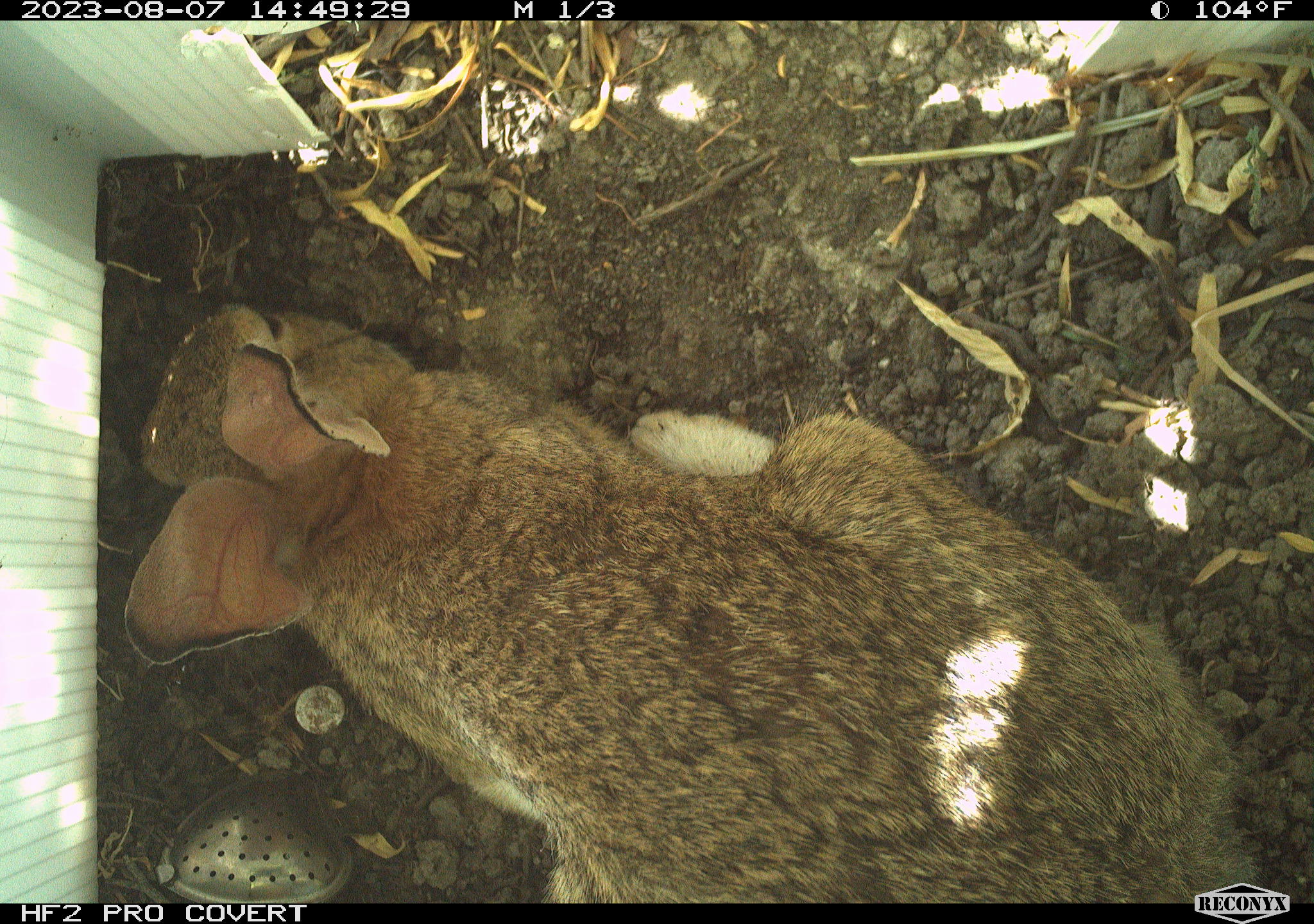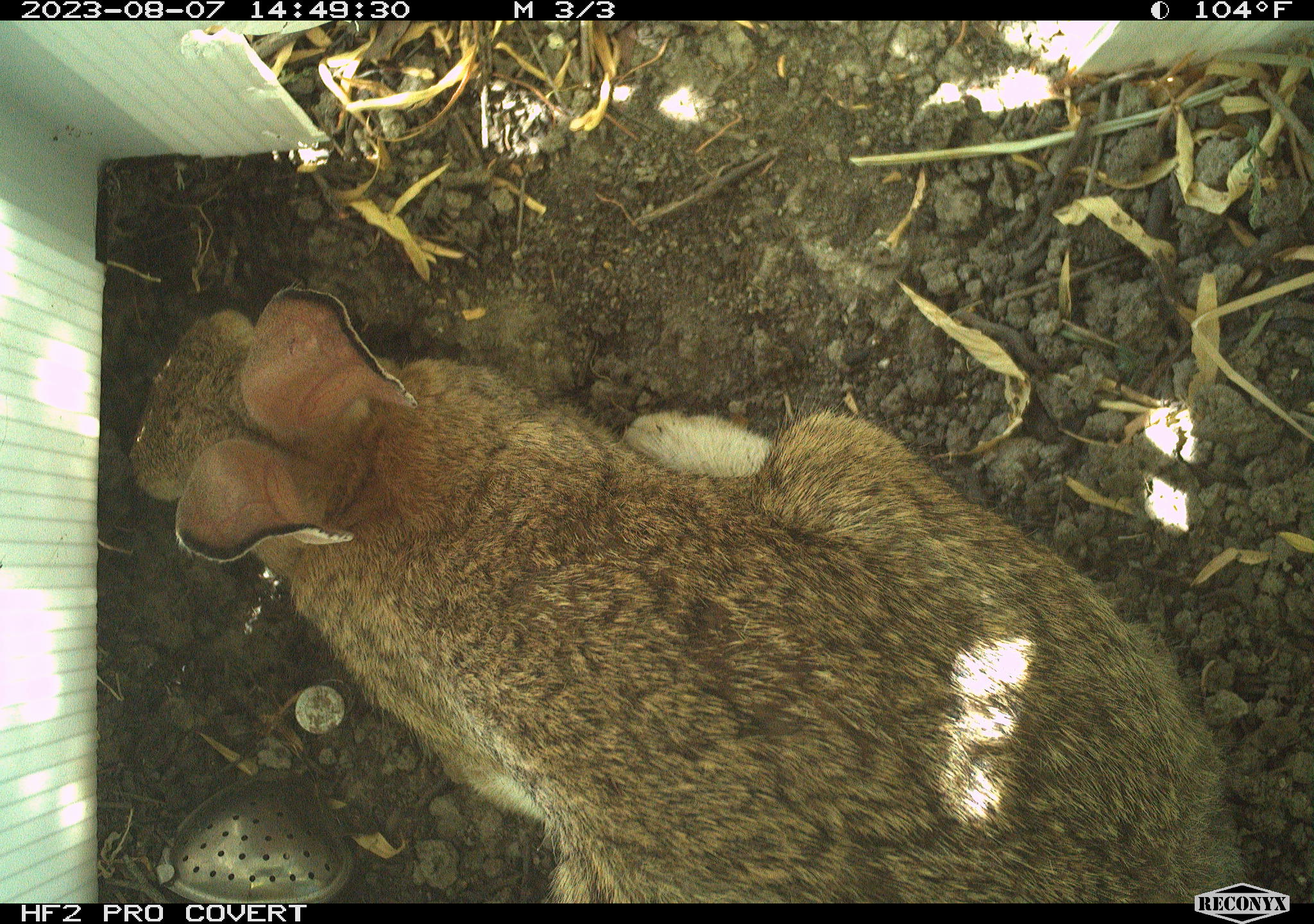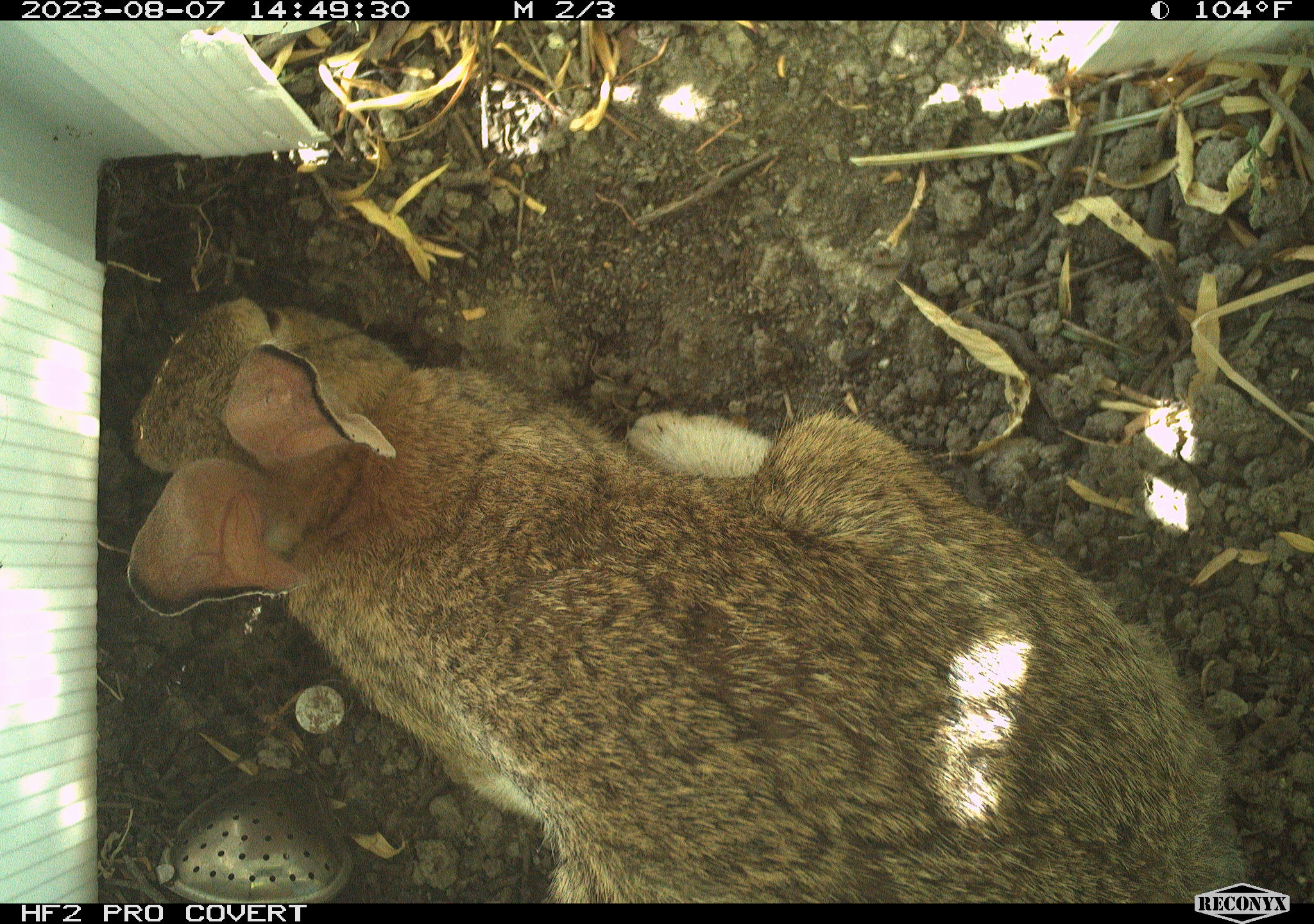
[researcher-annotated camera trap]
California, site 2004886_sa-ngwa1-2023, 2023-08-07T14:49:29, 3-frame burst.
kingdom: Animalia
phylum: Chordata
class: Mammalia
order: Lagomorpha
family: Leporidae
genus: Sylvilagus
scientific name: Sylvilagus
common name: cottontail rabbits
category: sylvilagus species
Sylvilagus species (cottontail rabbits) (Sylvilagus).